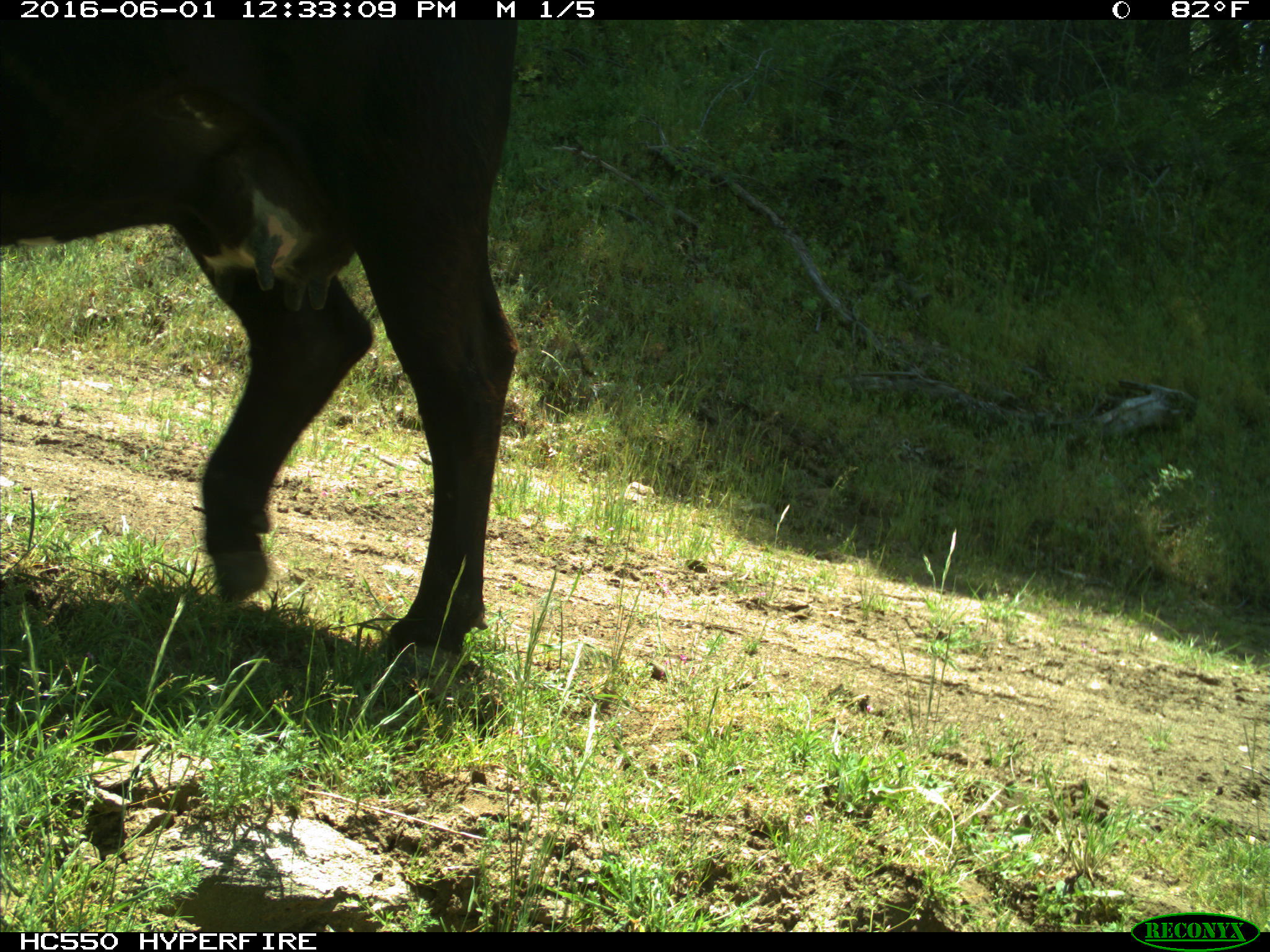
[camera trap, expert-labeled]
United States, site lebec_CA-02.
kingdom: Animalia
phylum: Chordata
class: Mammalia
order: Artiodactyla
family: Bovidae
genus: Bos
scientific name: Bos taurus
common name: domestic cow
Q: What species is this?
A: Bos taurus (domestic cow).